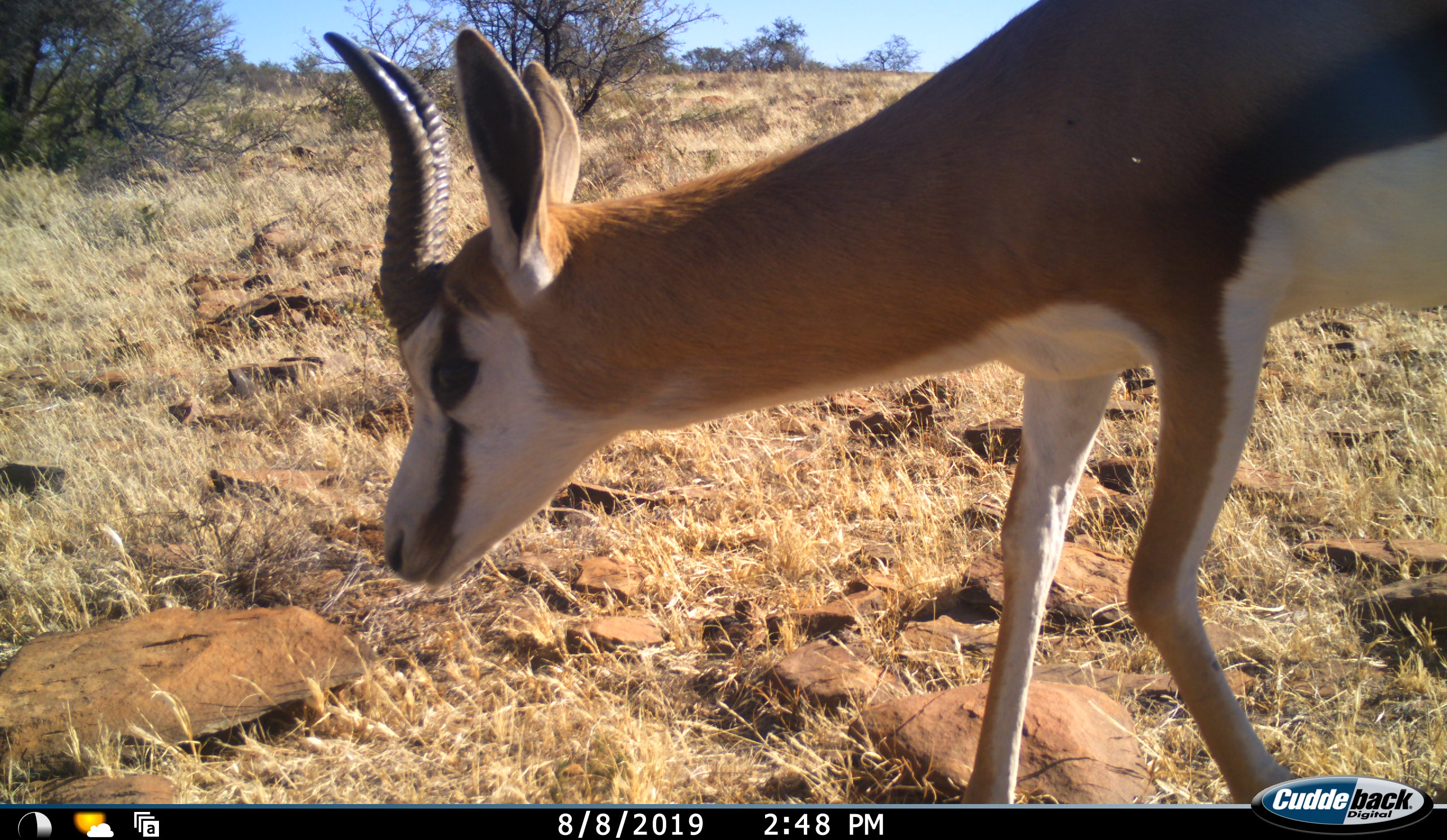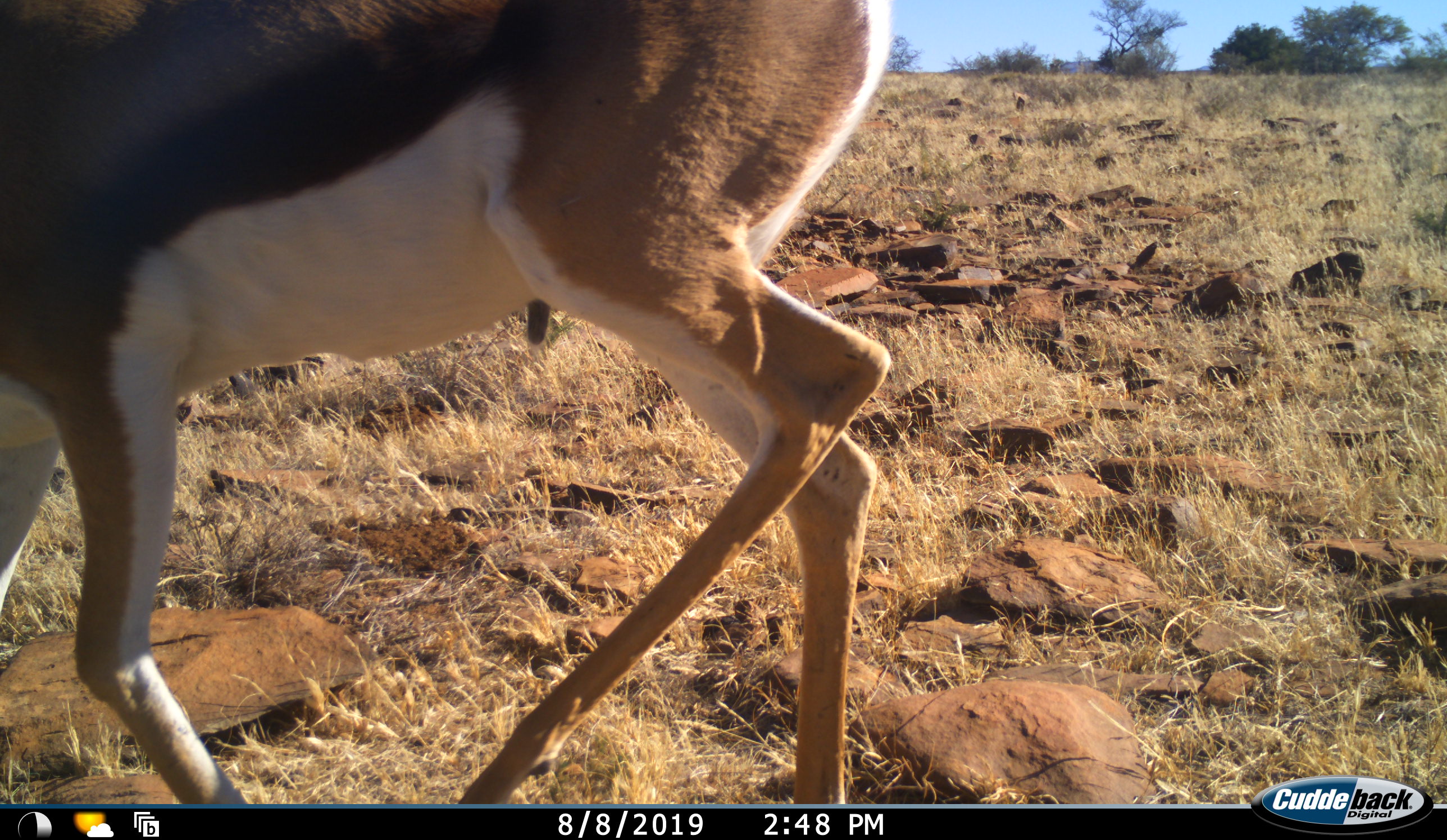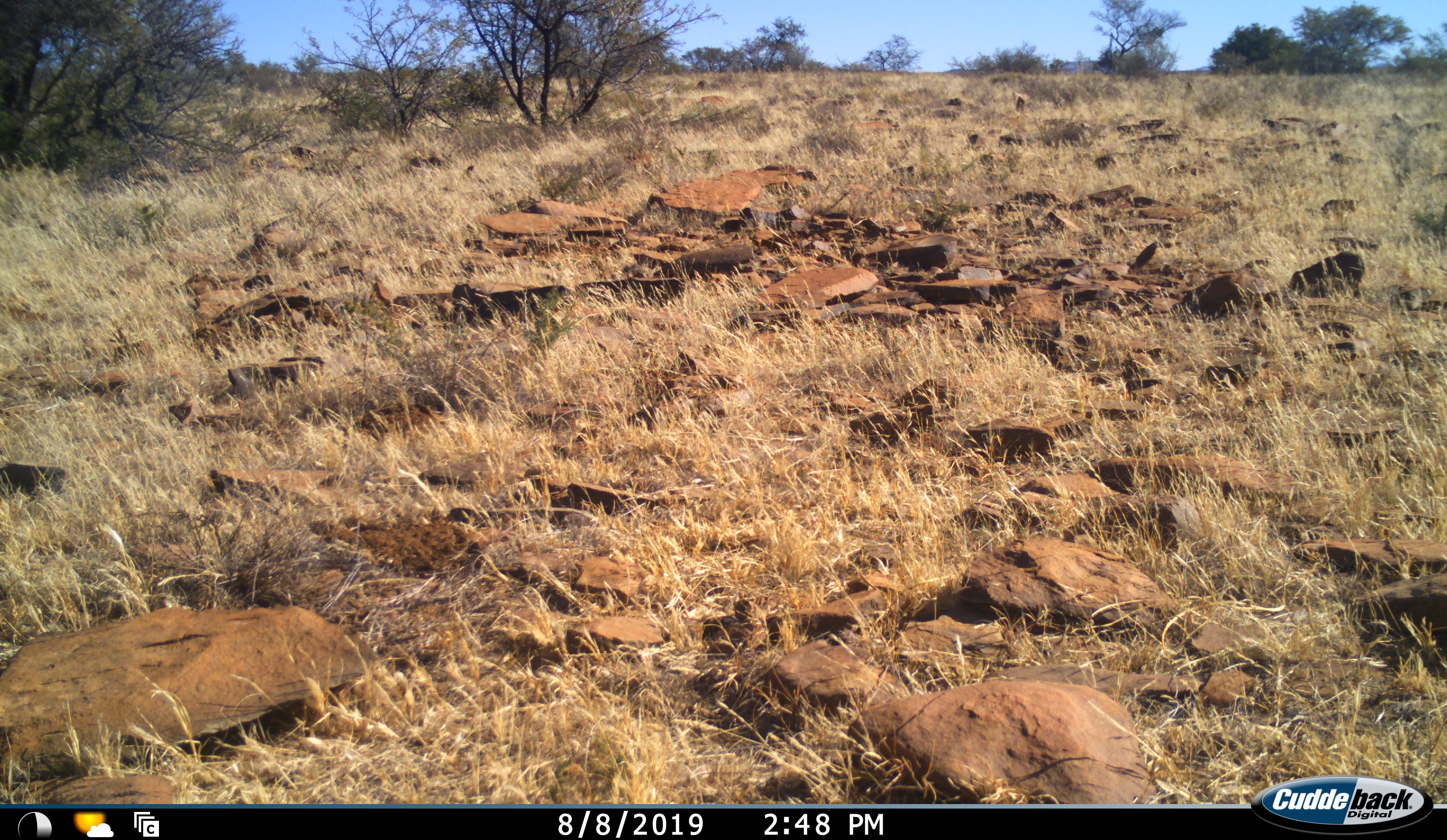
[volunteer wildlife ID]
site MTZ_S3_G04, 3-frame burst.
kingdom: Animalia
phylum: Chordata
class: Mammalia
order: Artiodactyla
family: Bovidae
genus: Antidorcas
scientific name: Antidorcas marsupialis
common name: springbok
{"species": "springbok (Antidorcas marsupialis)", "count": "1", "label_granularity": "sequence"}